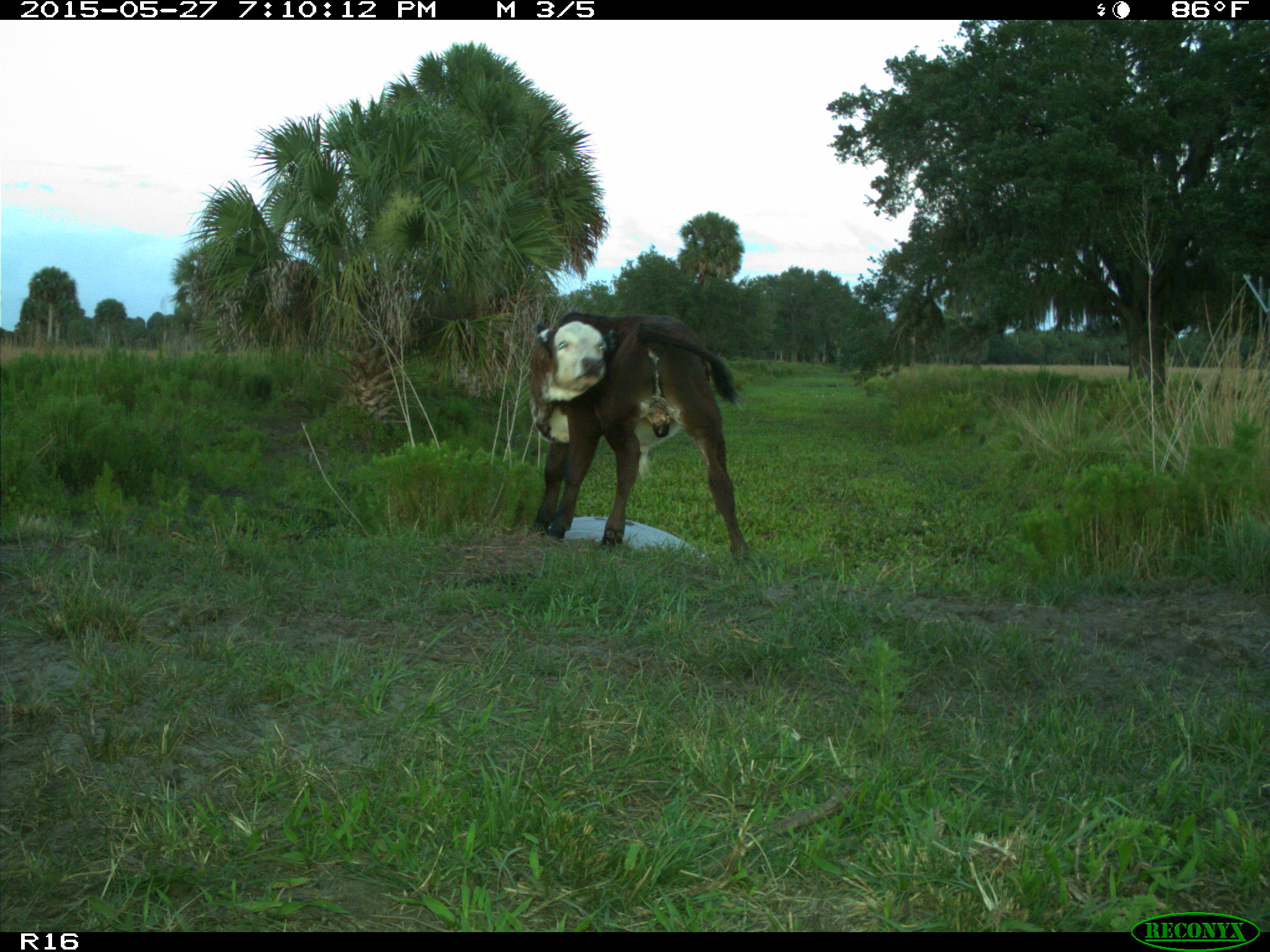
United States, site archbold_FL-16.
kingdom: Animalia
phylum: Chordata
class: Mammalia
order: Artiodactyla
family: Bovidae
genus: Bos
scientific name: Bos taurus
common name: domestic cow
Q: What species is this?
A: Bos taurus (domestic cow).